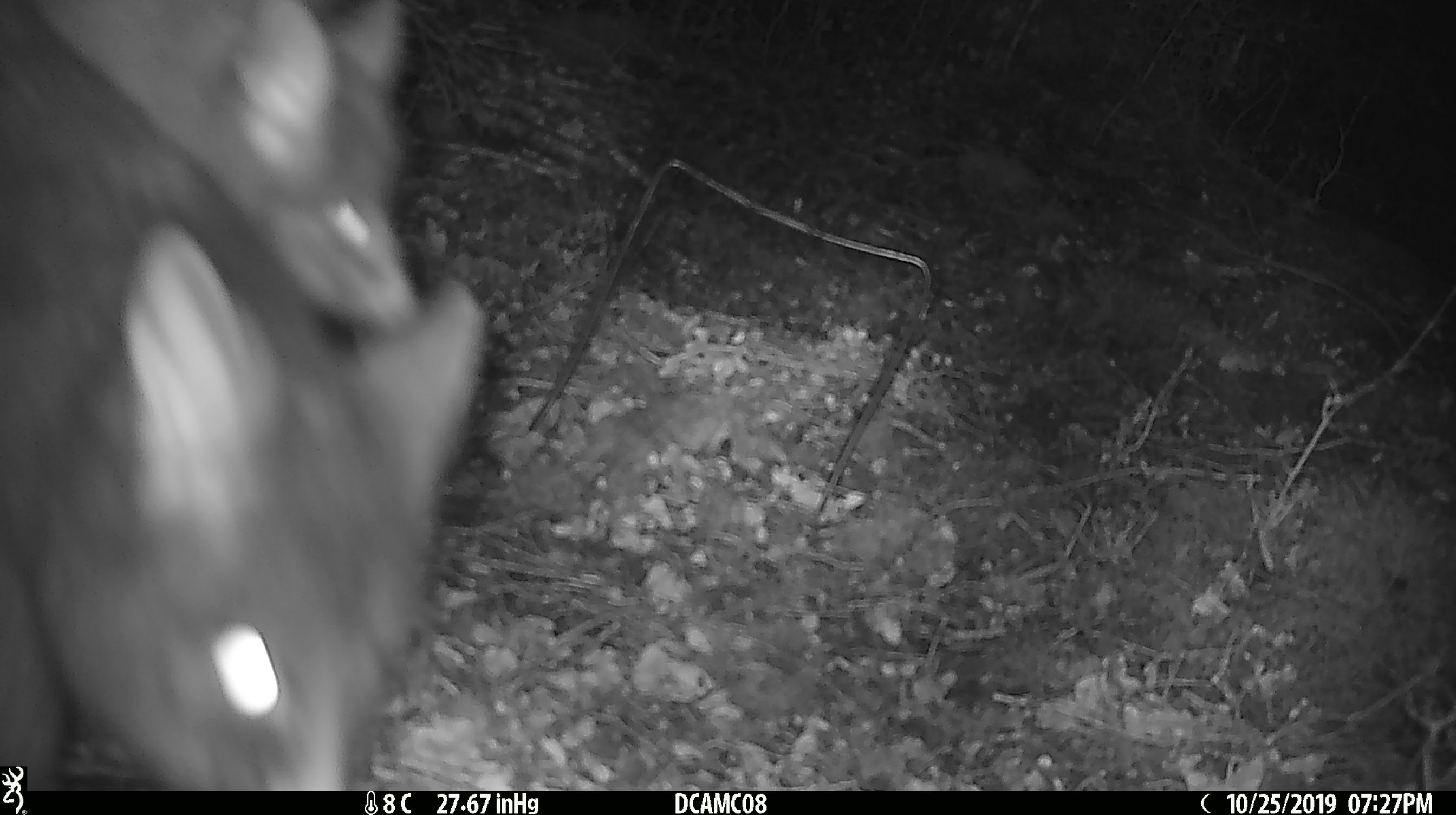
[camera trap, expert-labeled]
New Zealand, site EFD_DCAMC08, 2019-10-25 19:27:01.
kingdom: Animalia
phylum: Chordata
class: Mammalia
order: Diprotodontia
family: Phalangeridae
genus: Trichosurus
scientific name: Trichosurus vulpecula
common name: common brushtail possum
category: possum